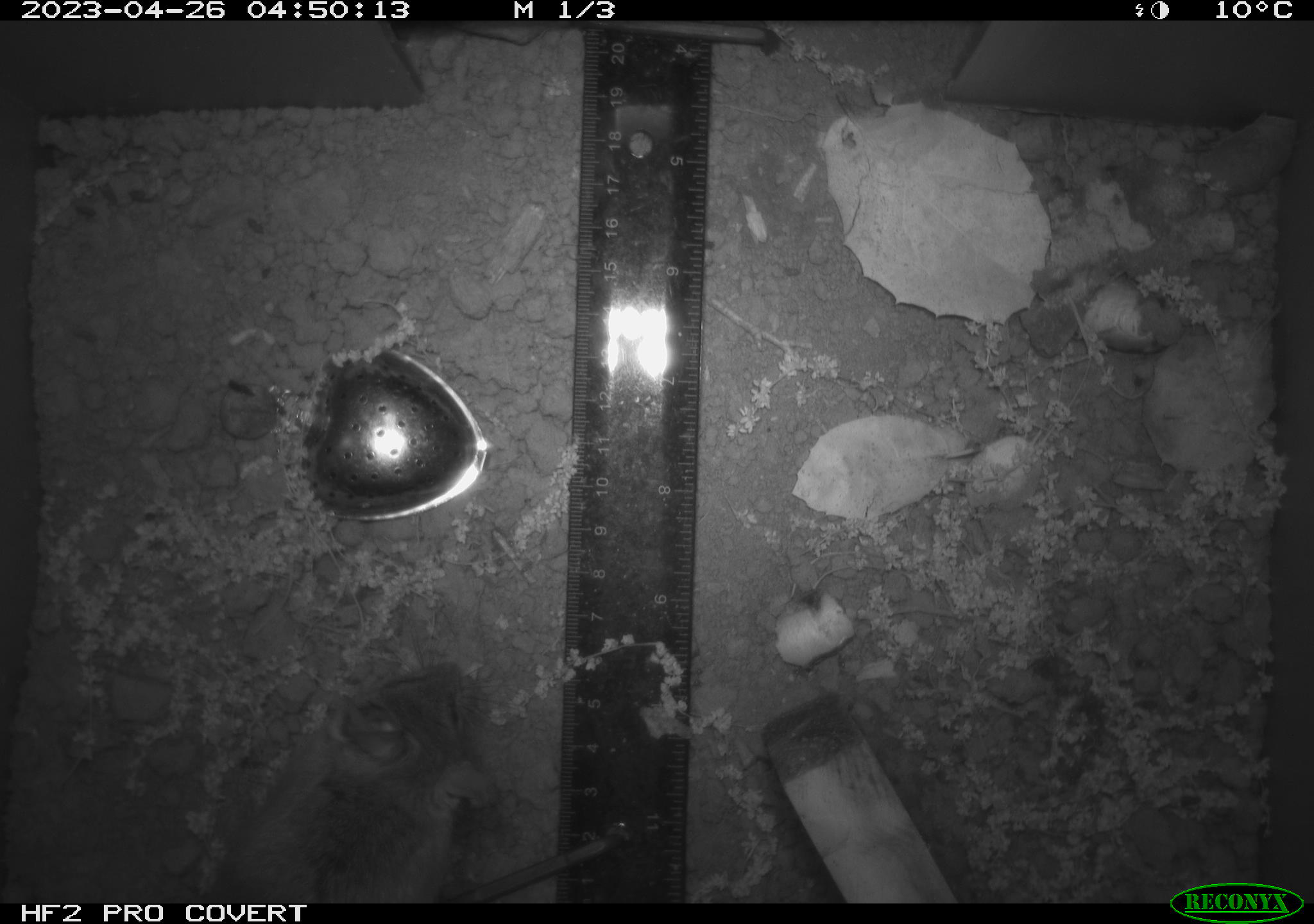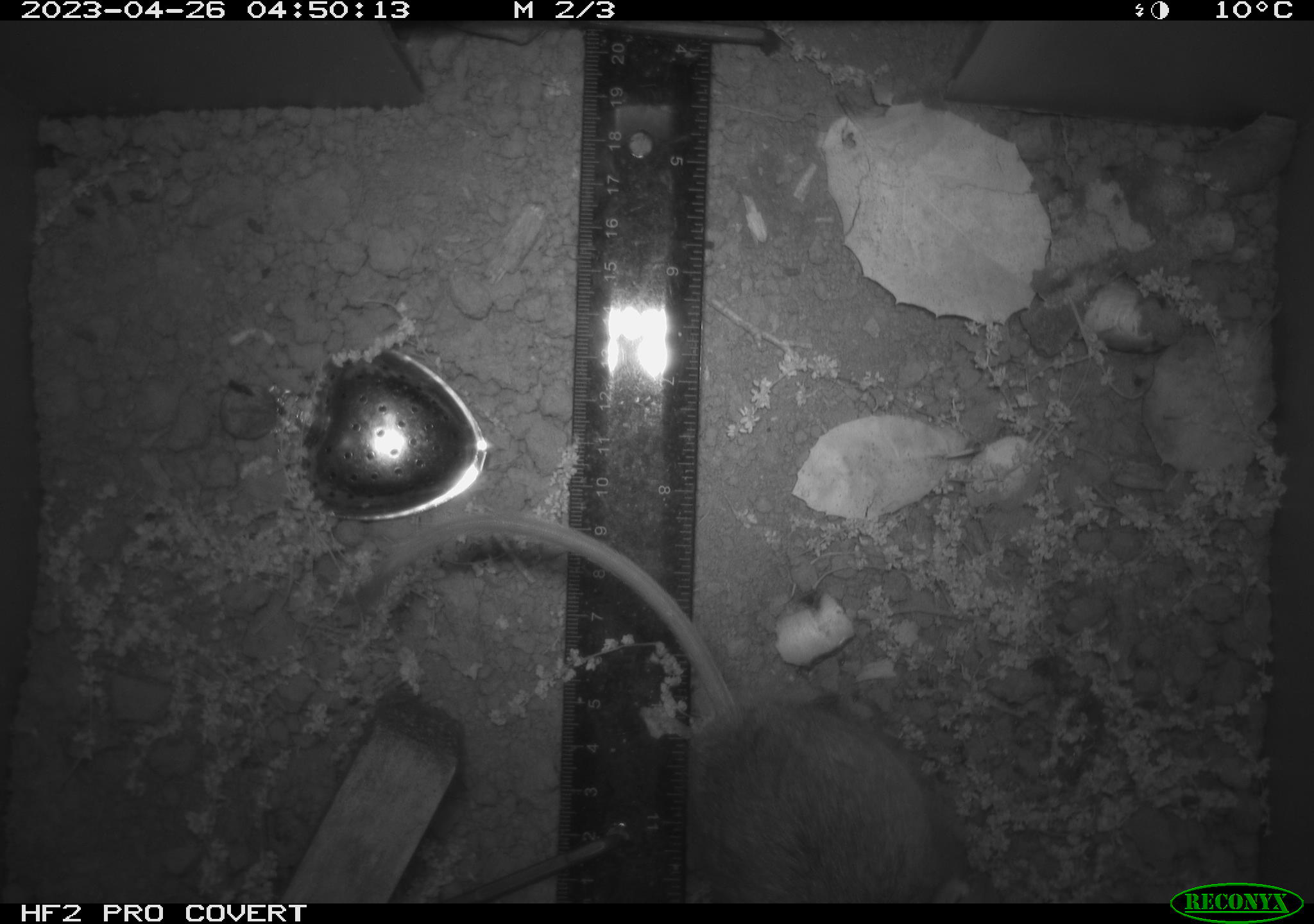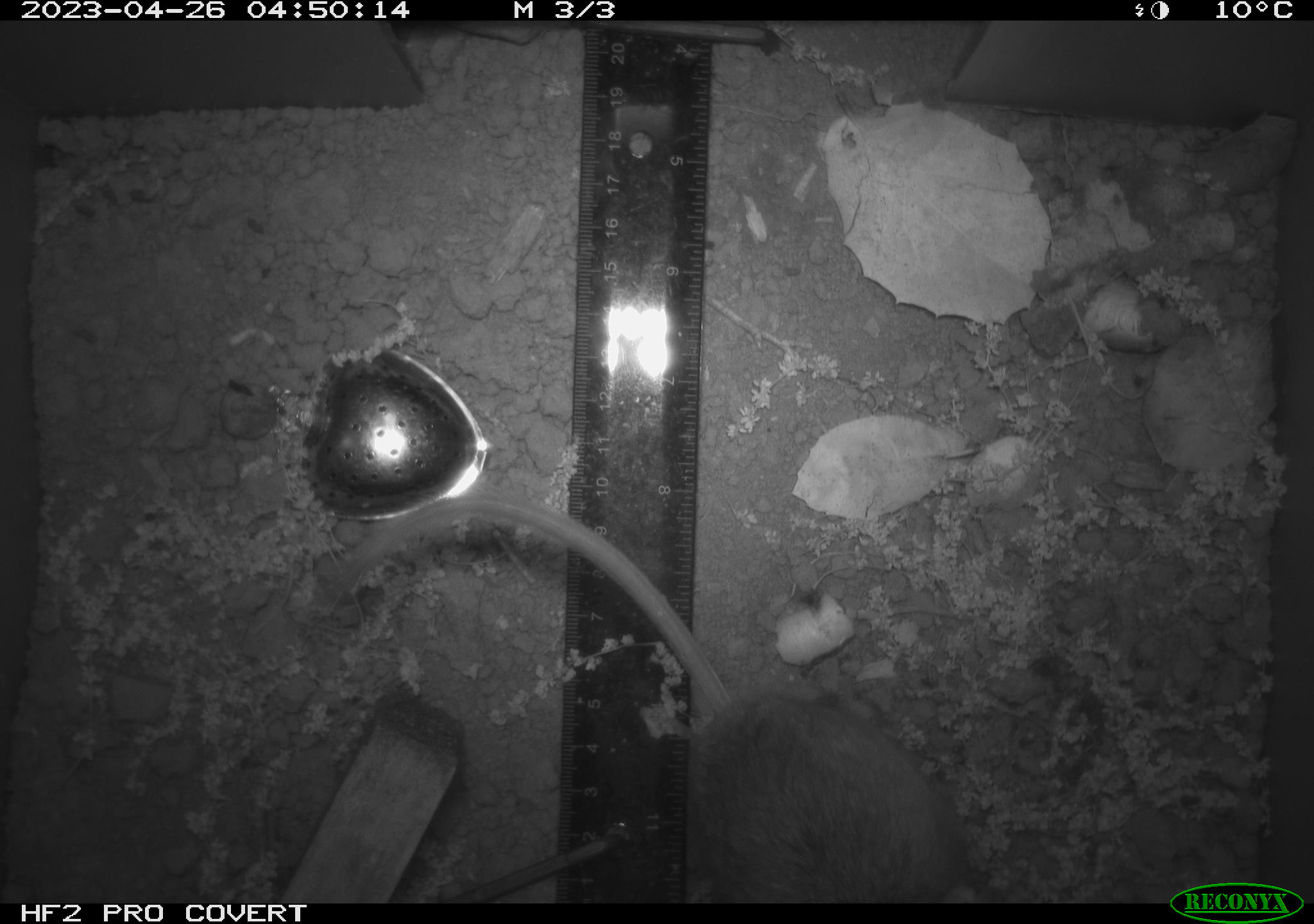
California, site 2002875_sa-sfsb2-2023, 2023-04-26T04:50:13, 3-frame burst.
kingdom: Animalia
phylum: Chordata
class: Mammalia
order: Rodentia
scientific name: Rodentia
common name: mouse species